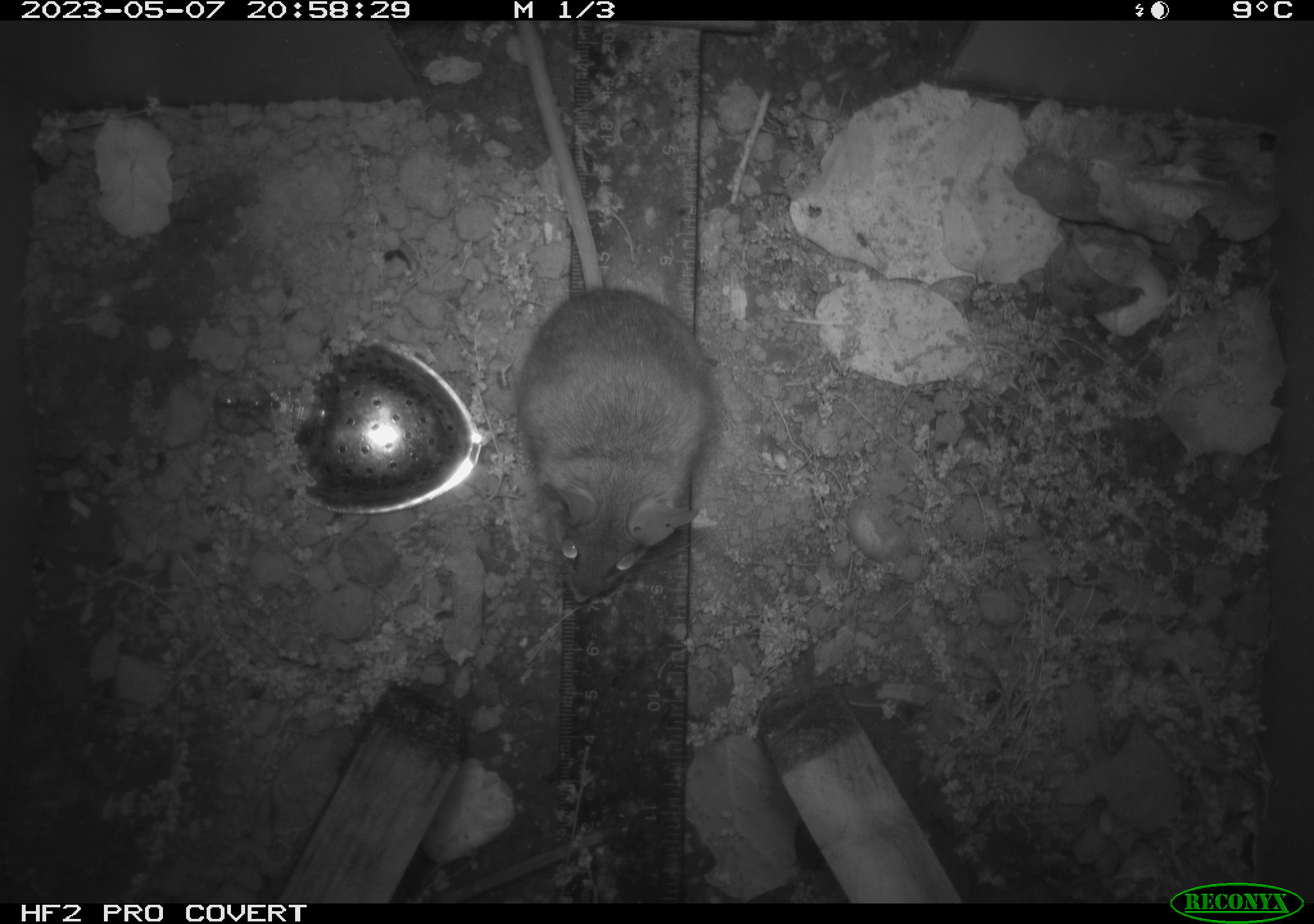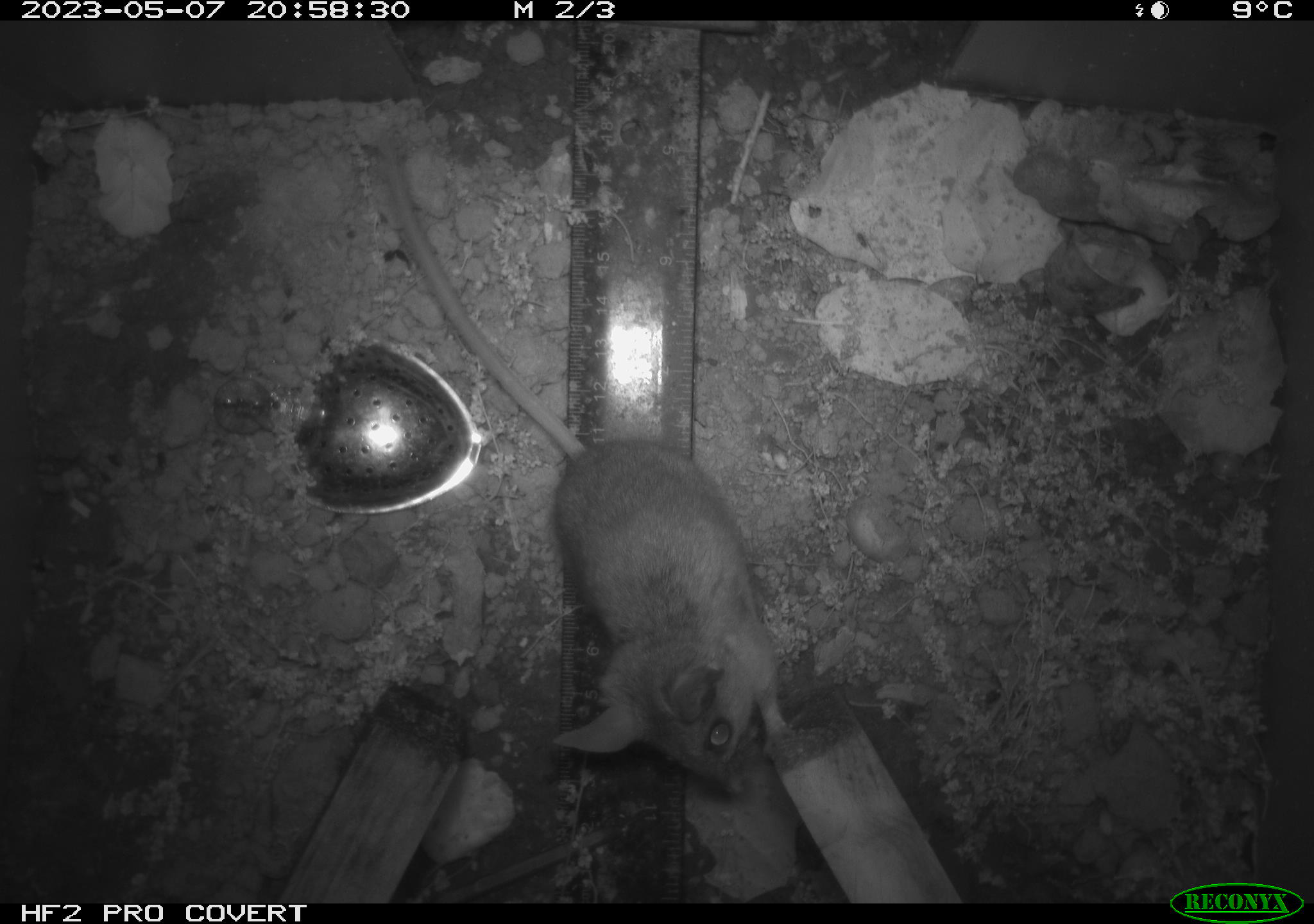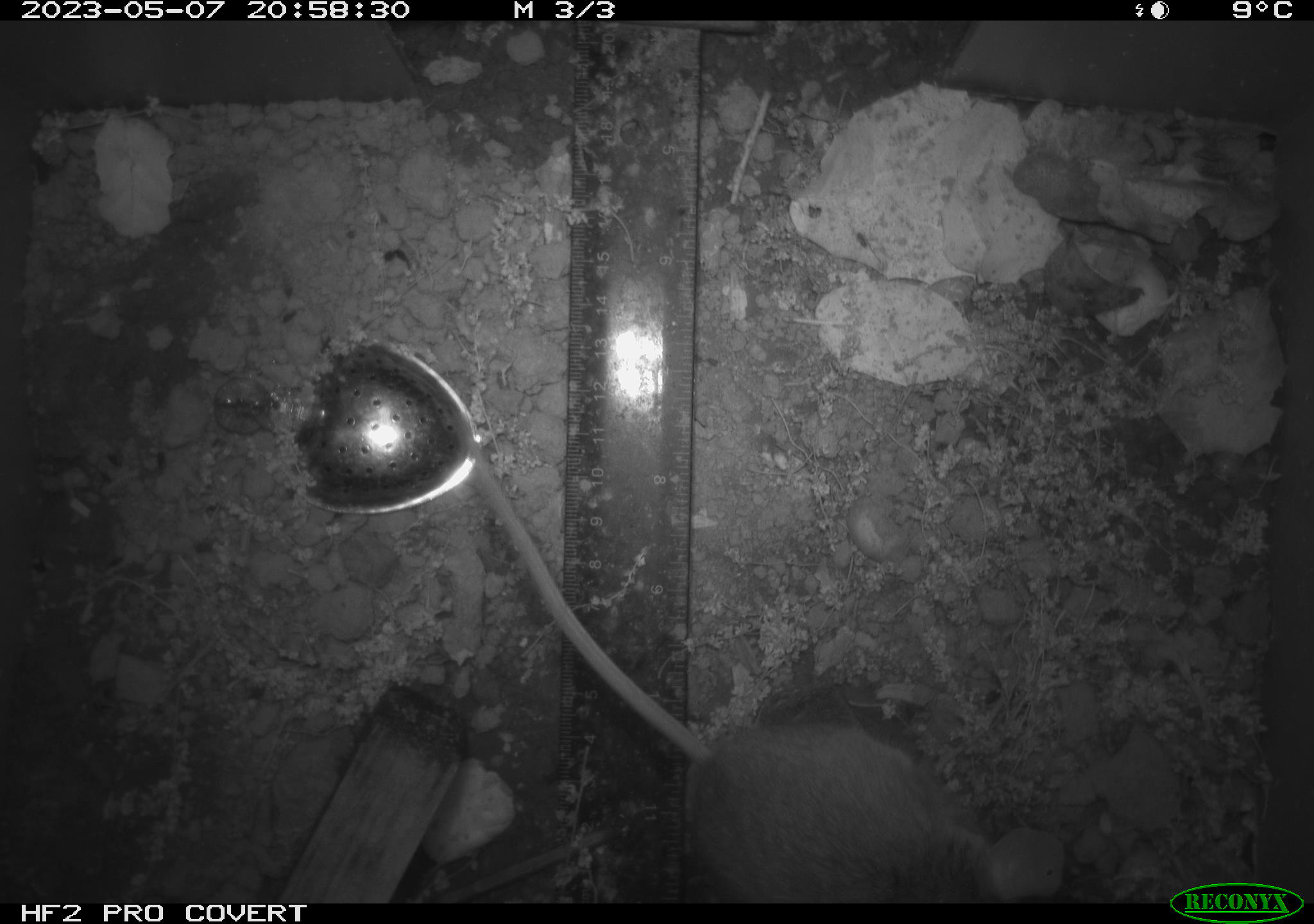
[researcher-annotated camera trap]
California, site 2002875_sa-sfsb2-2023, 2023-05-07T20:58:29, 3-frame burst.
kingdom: Animalia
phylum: Chordata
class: Mammalia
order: Rodentia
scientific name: Rodentia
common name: mouse species